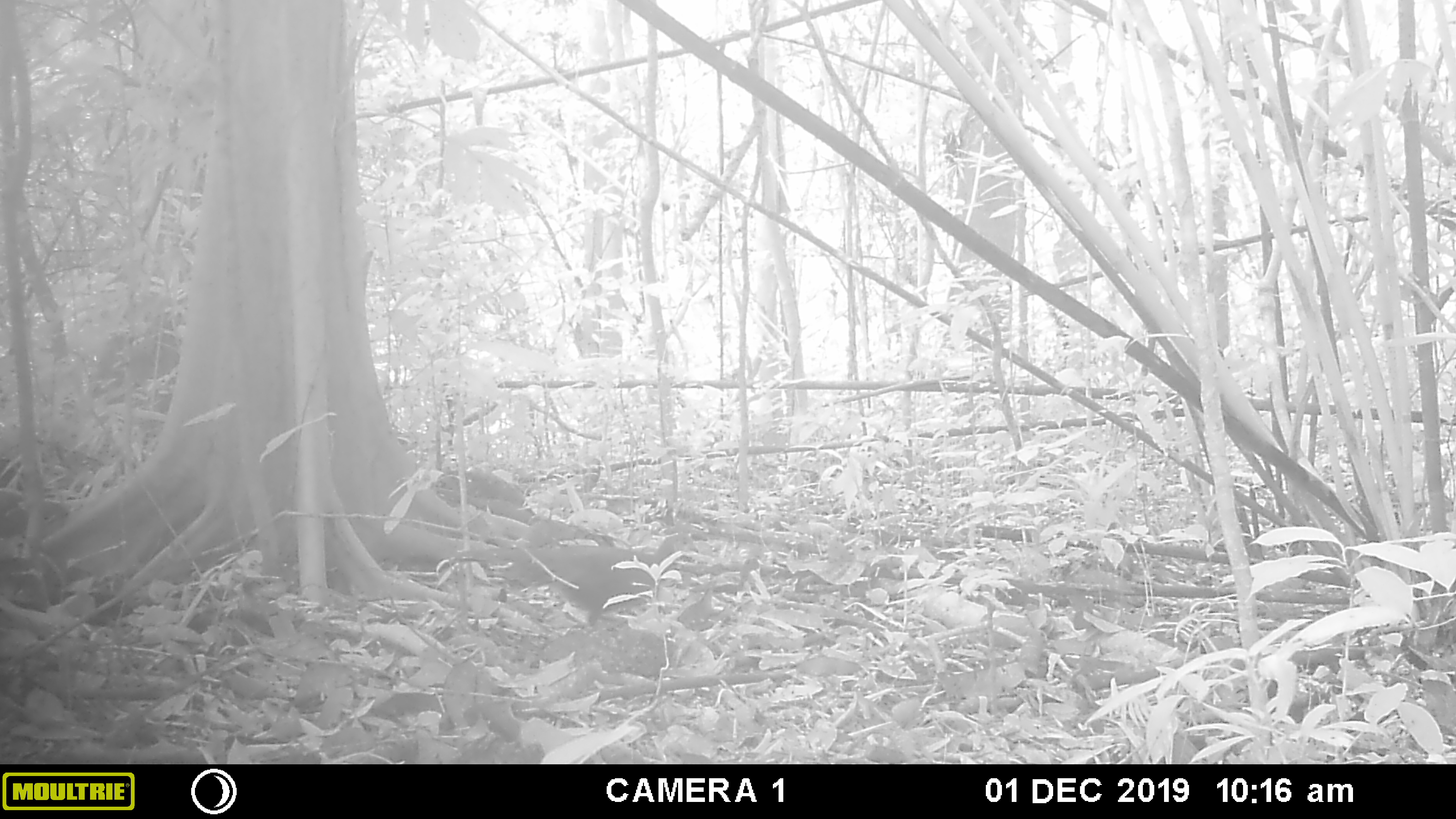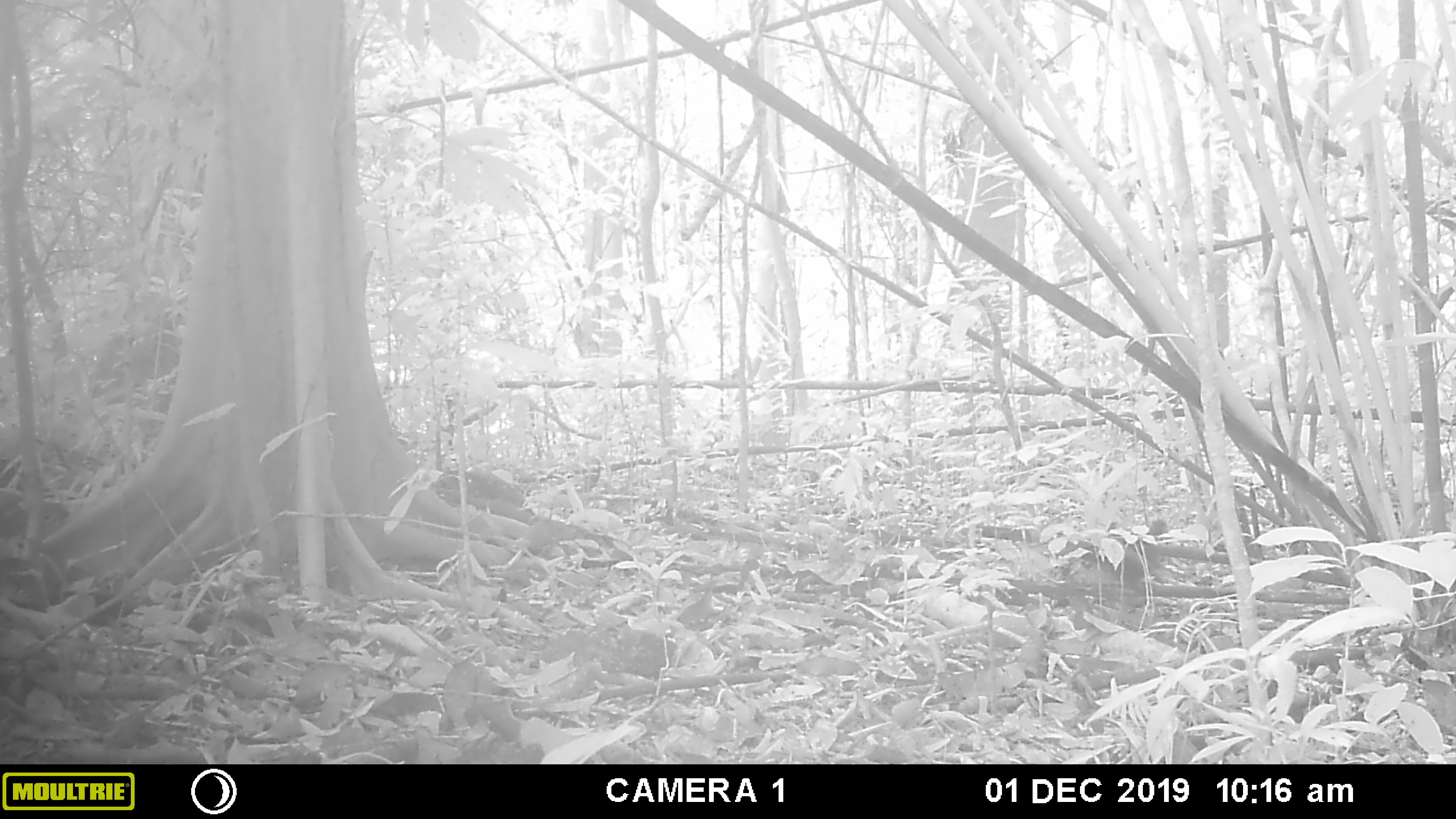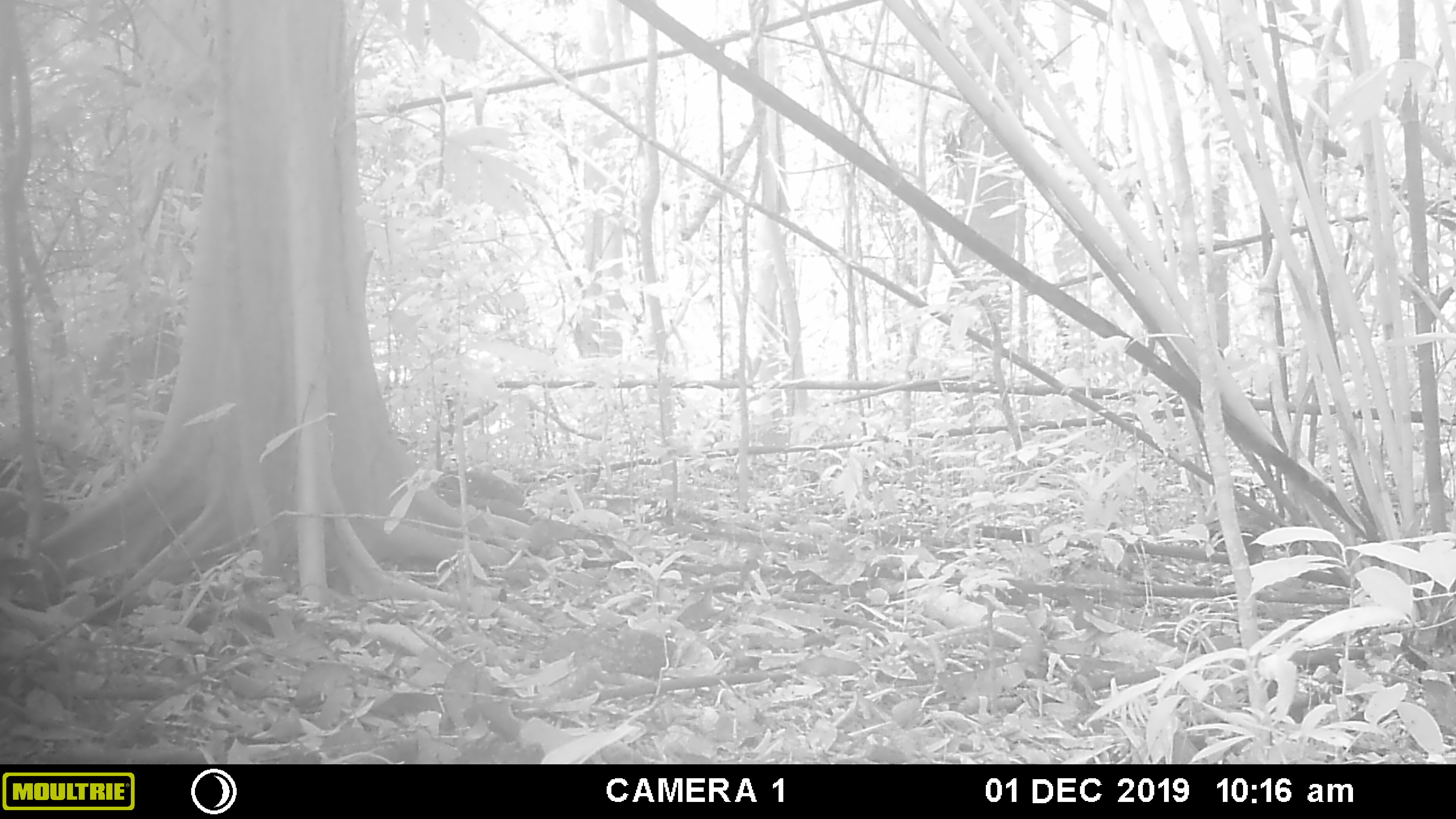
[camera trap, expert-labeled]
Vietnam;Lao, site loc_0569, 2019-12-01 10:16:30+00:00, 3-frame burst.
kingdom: Animalia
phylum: Chordata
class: Aves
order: Galliformes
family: Phasianidae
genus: Gallus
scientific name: Gallus gallus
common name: red junglefowl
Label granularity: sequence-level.